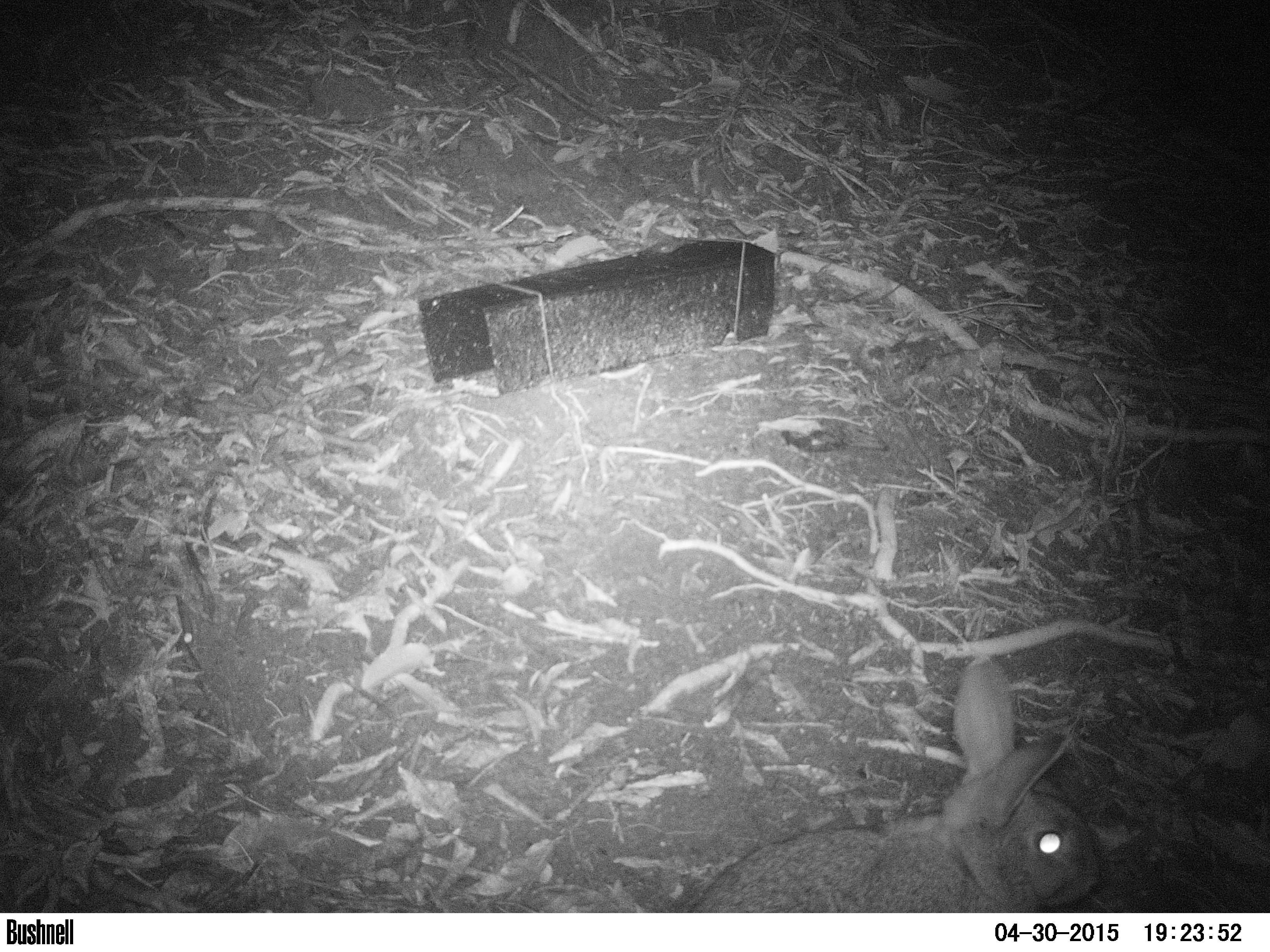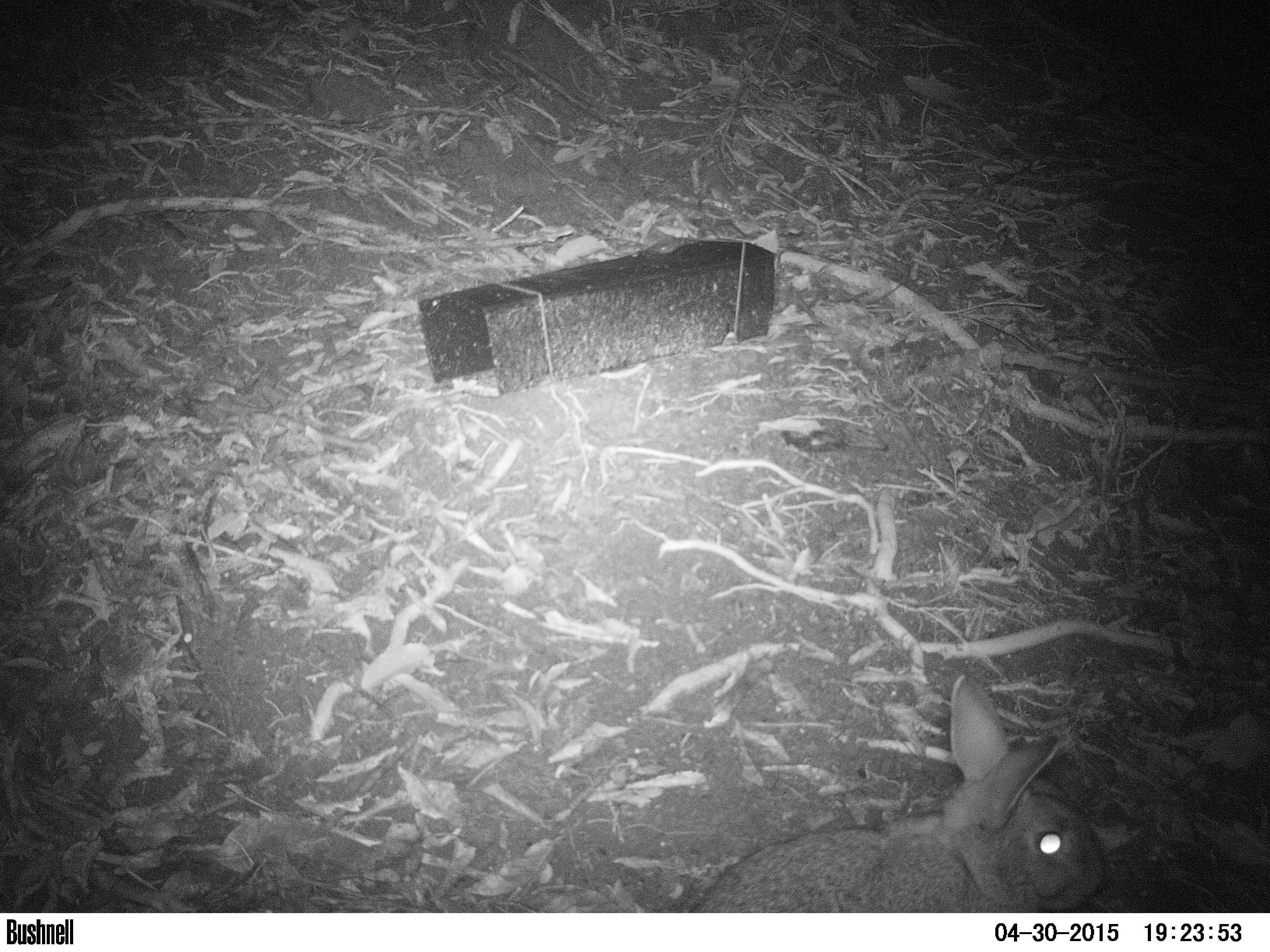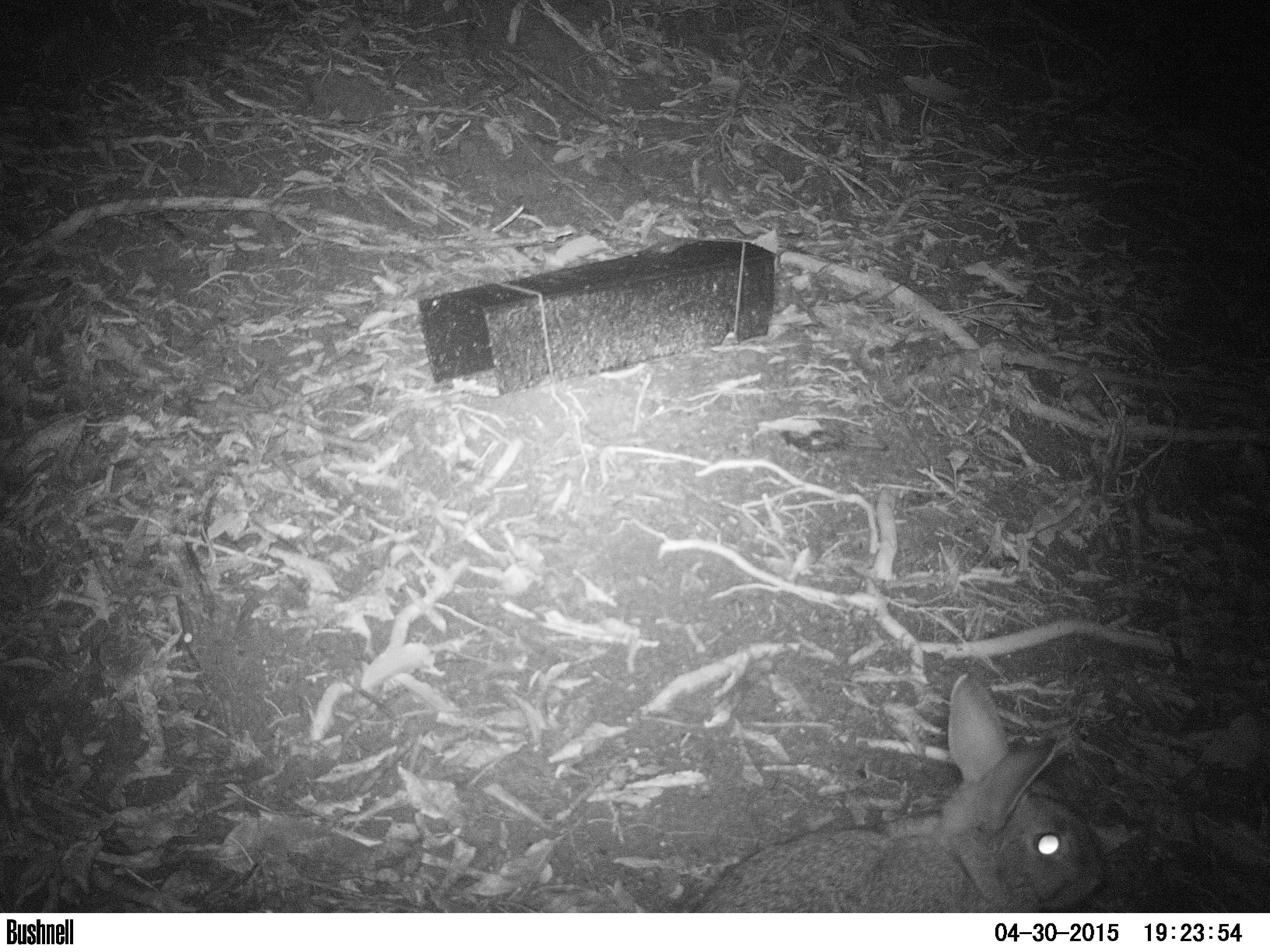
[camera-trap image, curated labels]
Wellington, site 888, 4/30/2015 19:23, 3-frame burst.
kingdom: Animalia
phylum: Chordata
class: Mammalia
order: Lagomorpha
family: Leporidae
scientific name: Leporidae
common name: rabbit